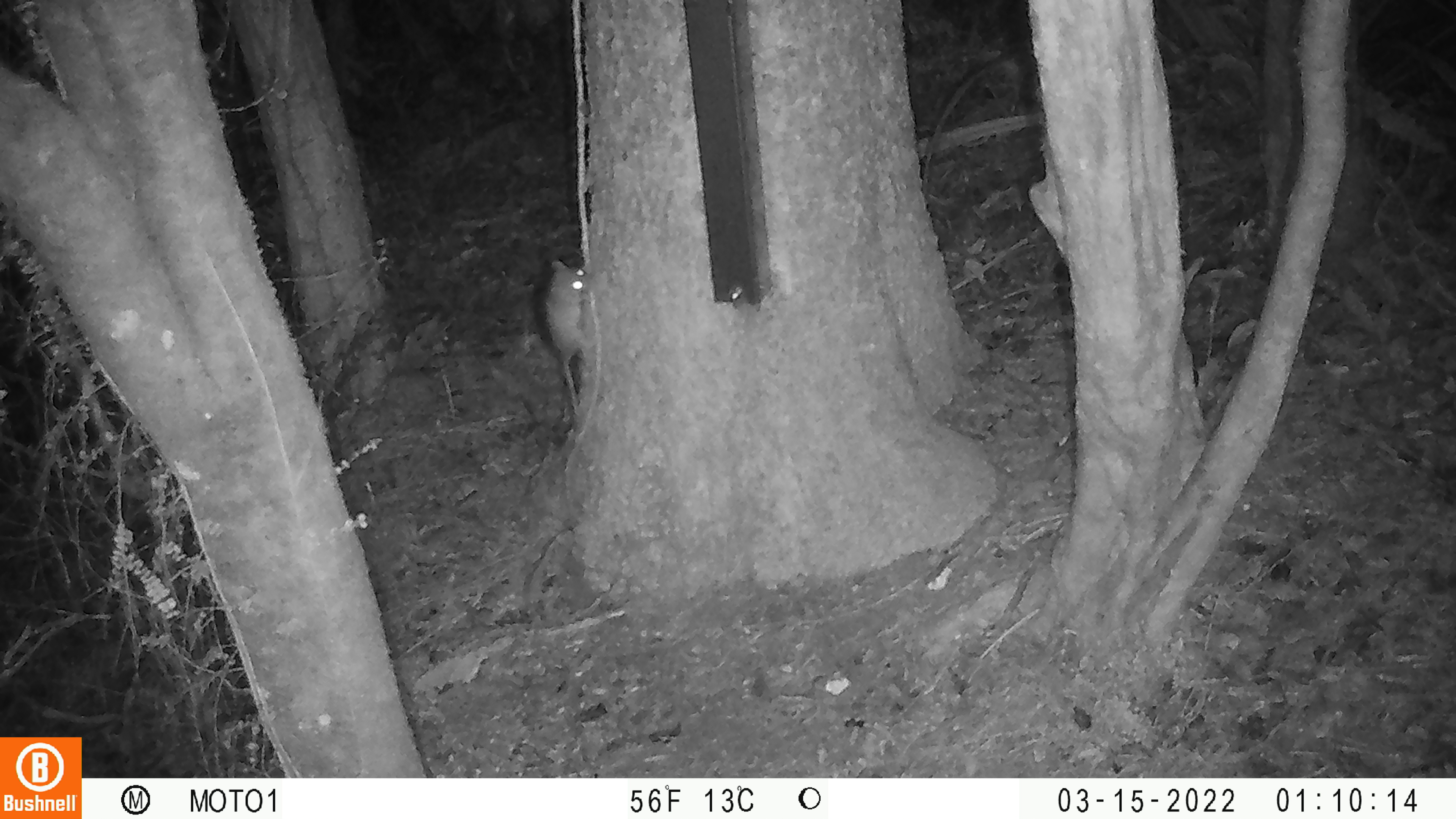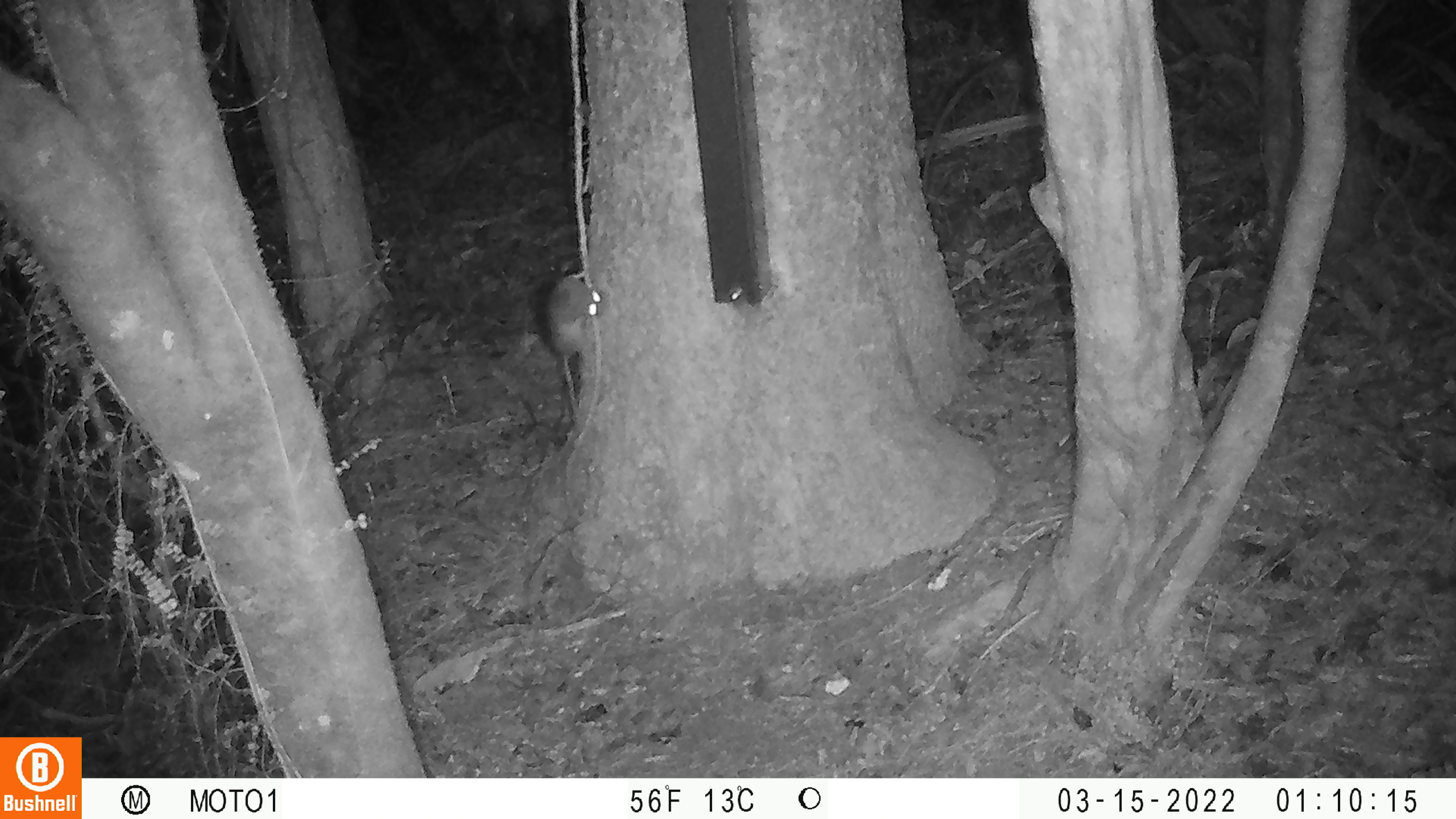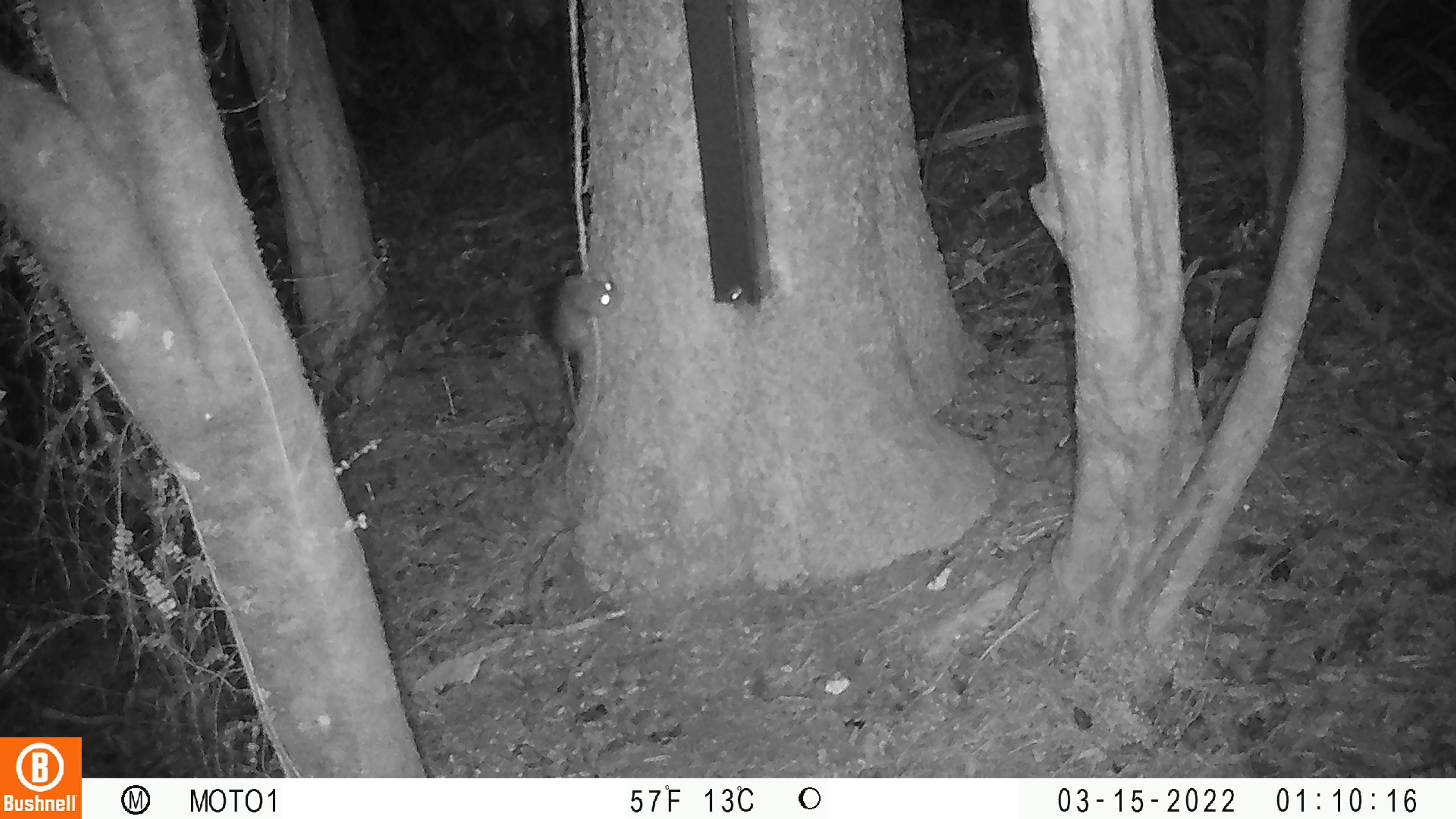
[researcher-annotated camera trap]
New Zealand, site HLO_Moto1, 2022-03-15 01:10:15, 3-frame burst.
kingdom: Animalia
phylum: Chordata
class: Mammalia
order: Rodentia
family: Muridae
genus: Rattus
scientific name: Rattus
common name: rat